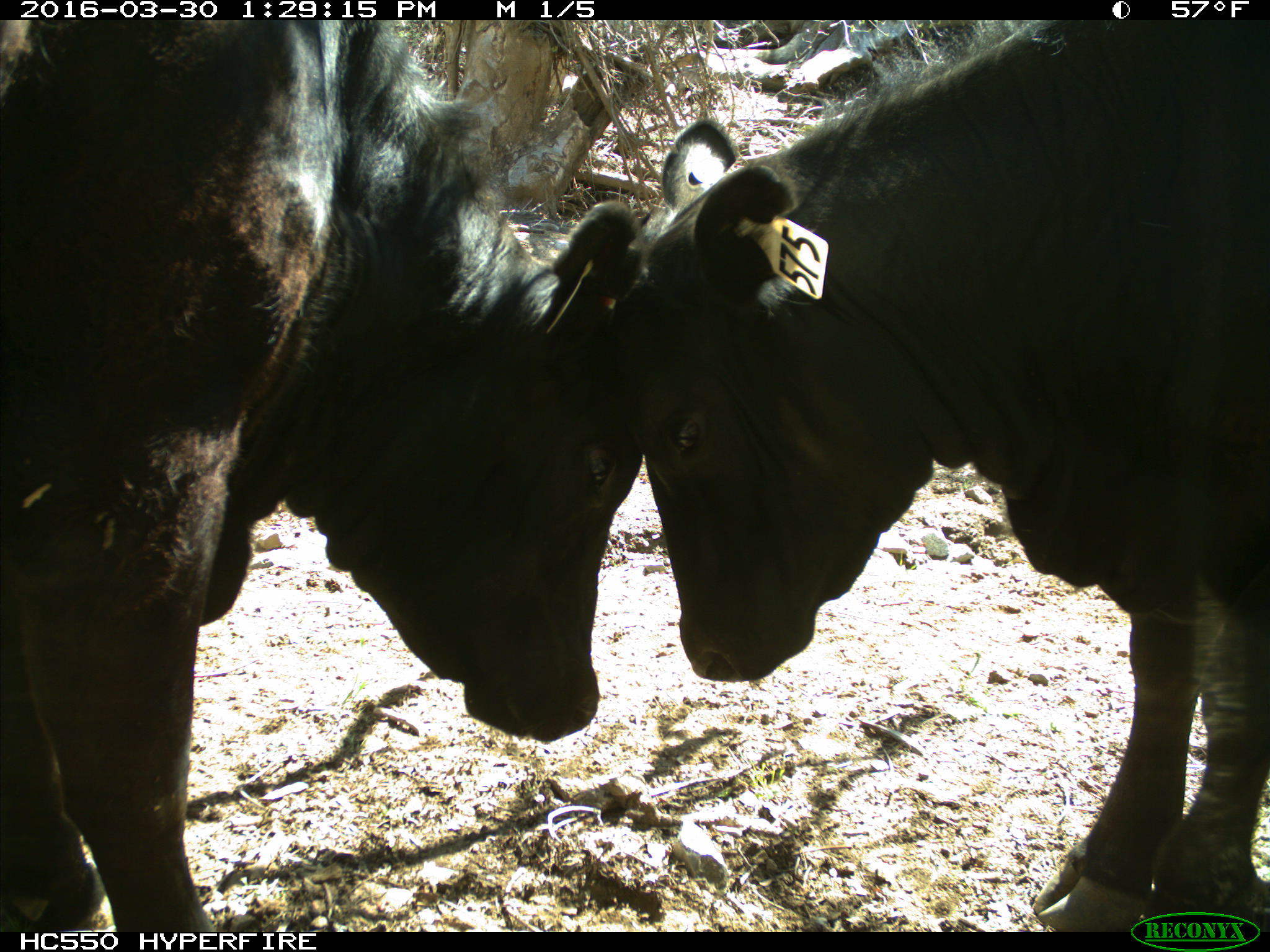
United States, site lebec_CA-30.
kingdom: Animalia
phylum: Chordata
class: Mammalia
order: Artiodactyla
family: Bovidae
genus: Bos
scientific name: Bos taurus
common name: domestic cow